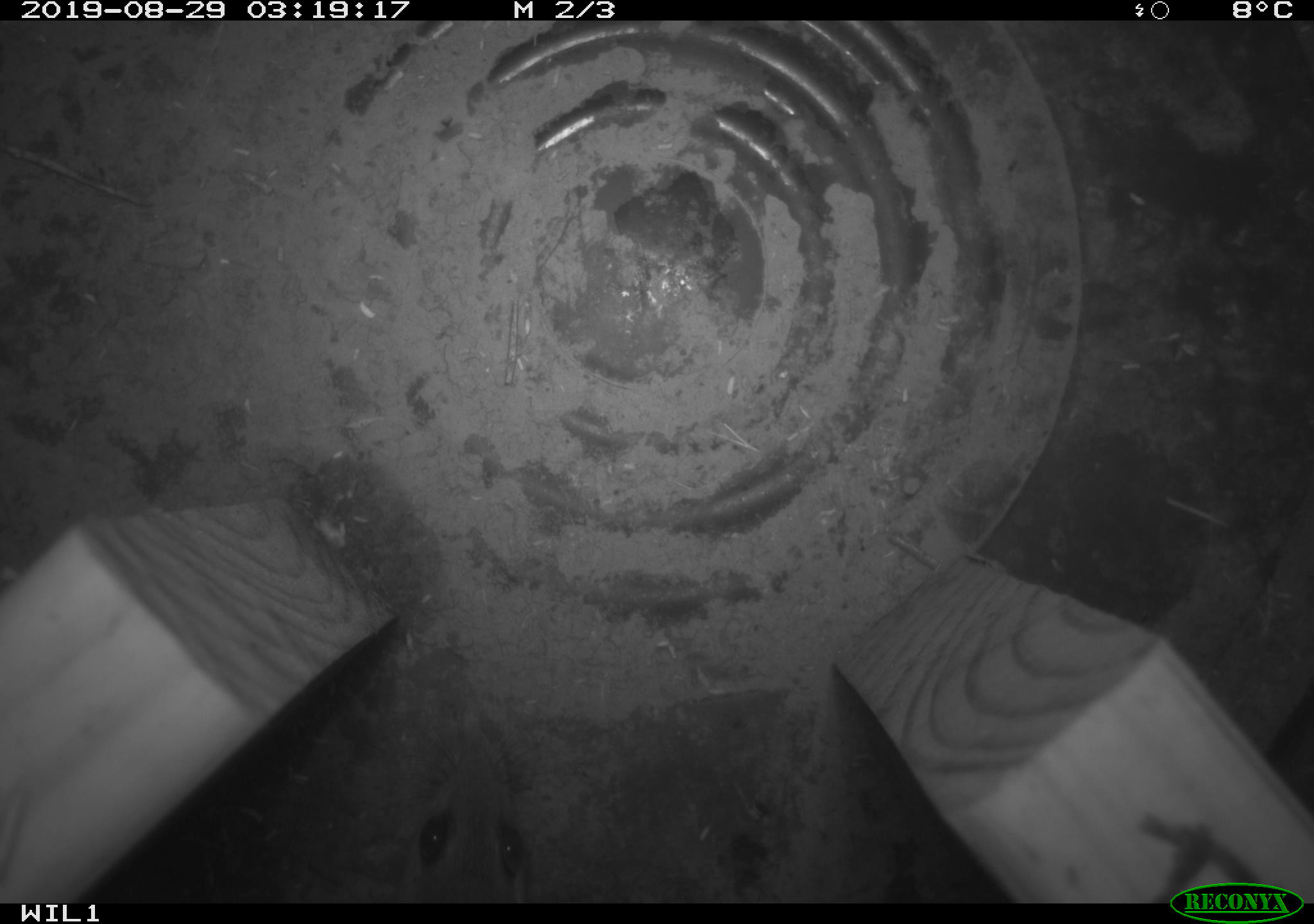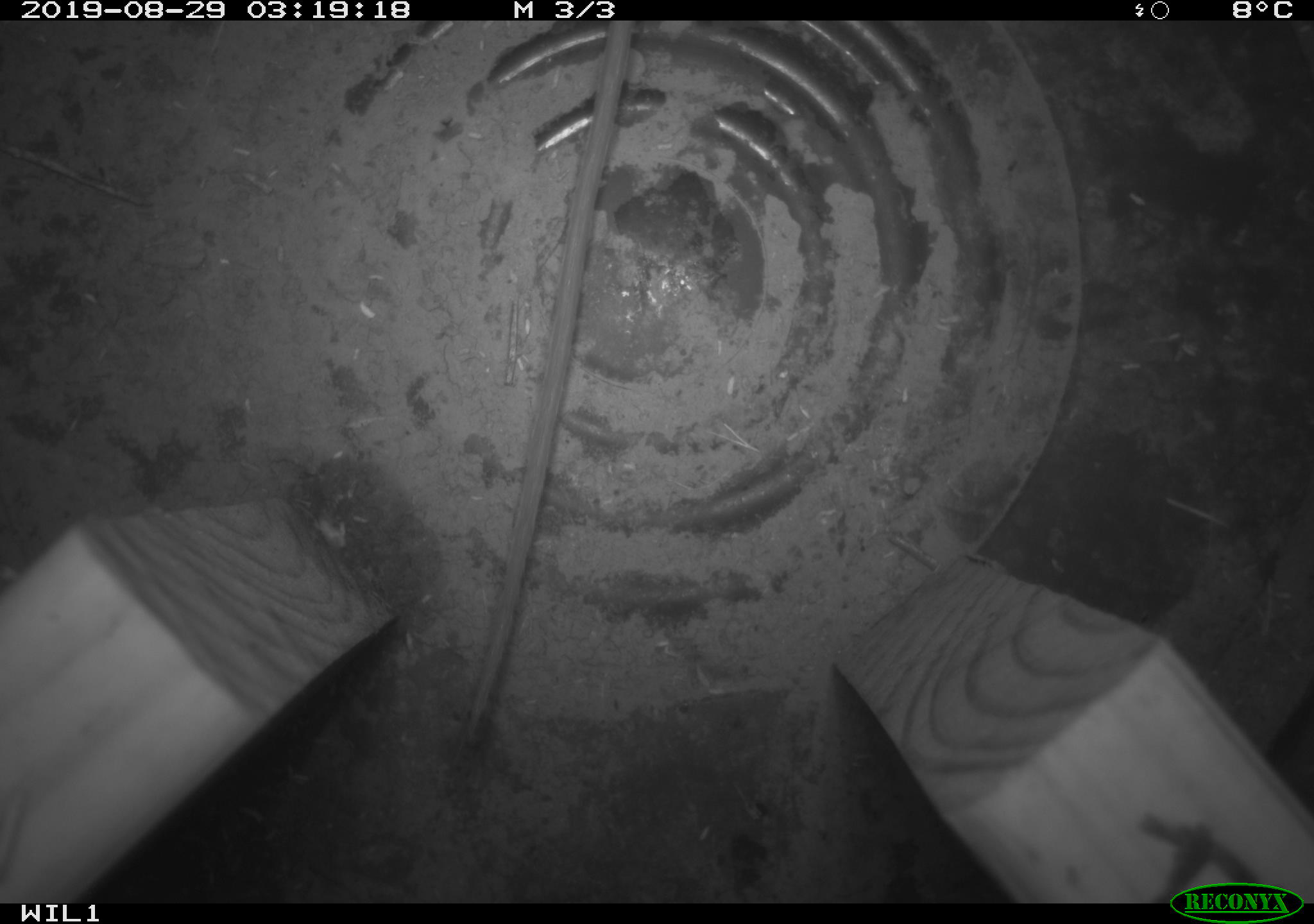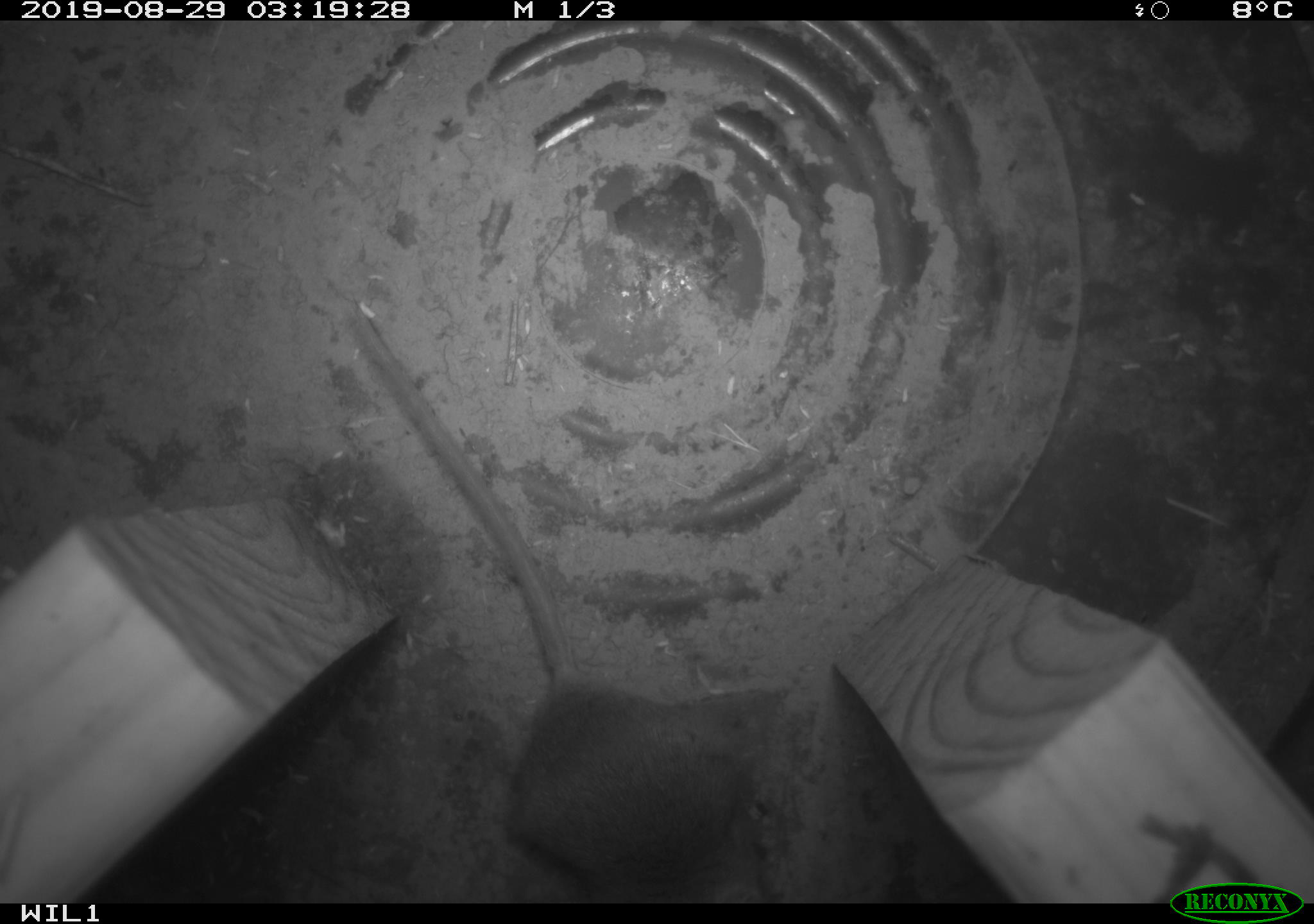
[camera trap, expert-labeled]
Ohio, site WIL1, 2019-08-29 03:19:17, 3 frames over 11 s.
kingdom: Animalia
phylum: Chordata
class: Mammalia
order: Rodentia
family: Cricetidae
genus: Peromyscus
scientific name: Peromyscus leucopus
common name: white-footed mouse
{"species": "white-footed mouse (Peromyscus leucopus)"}